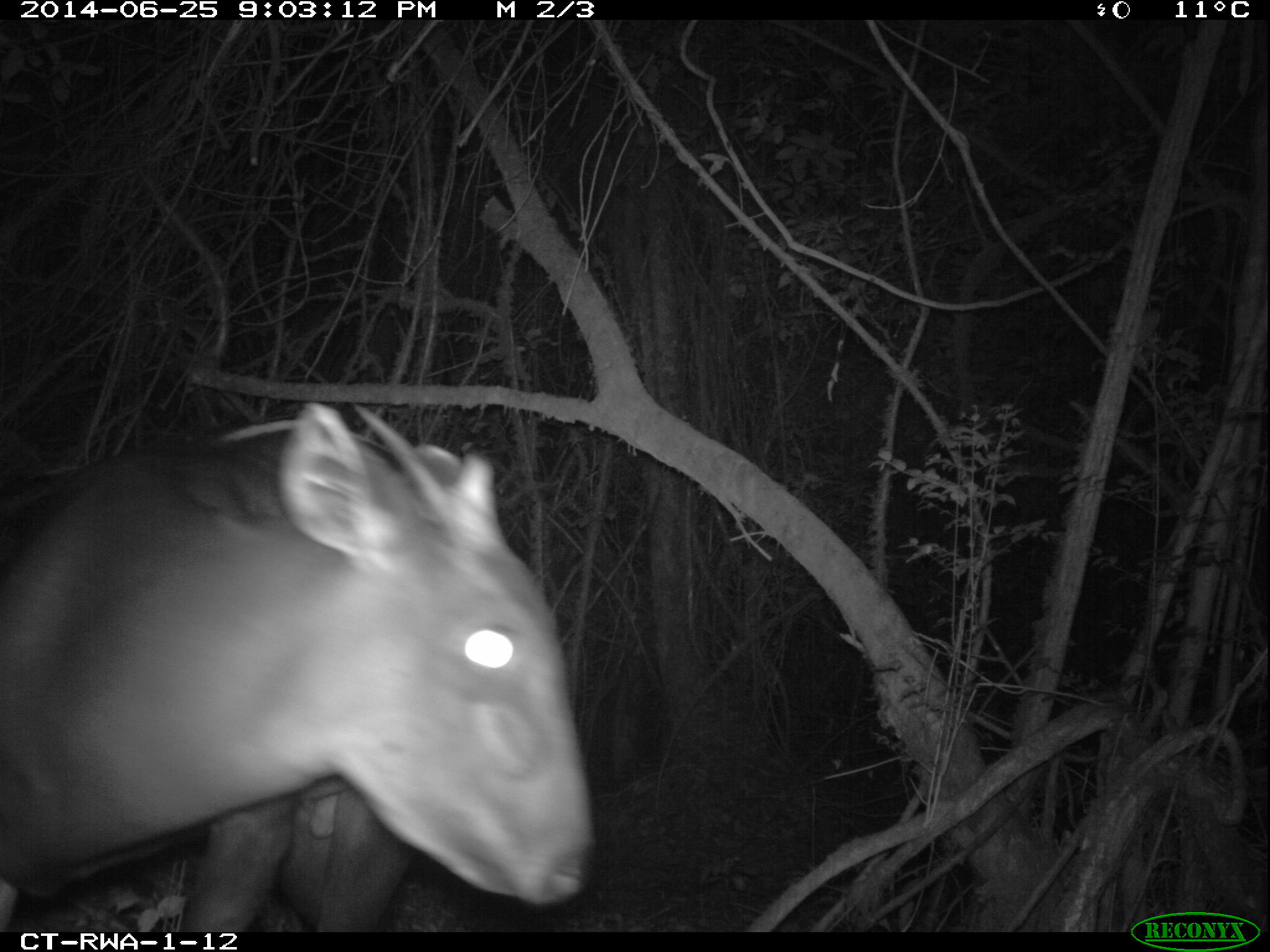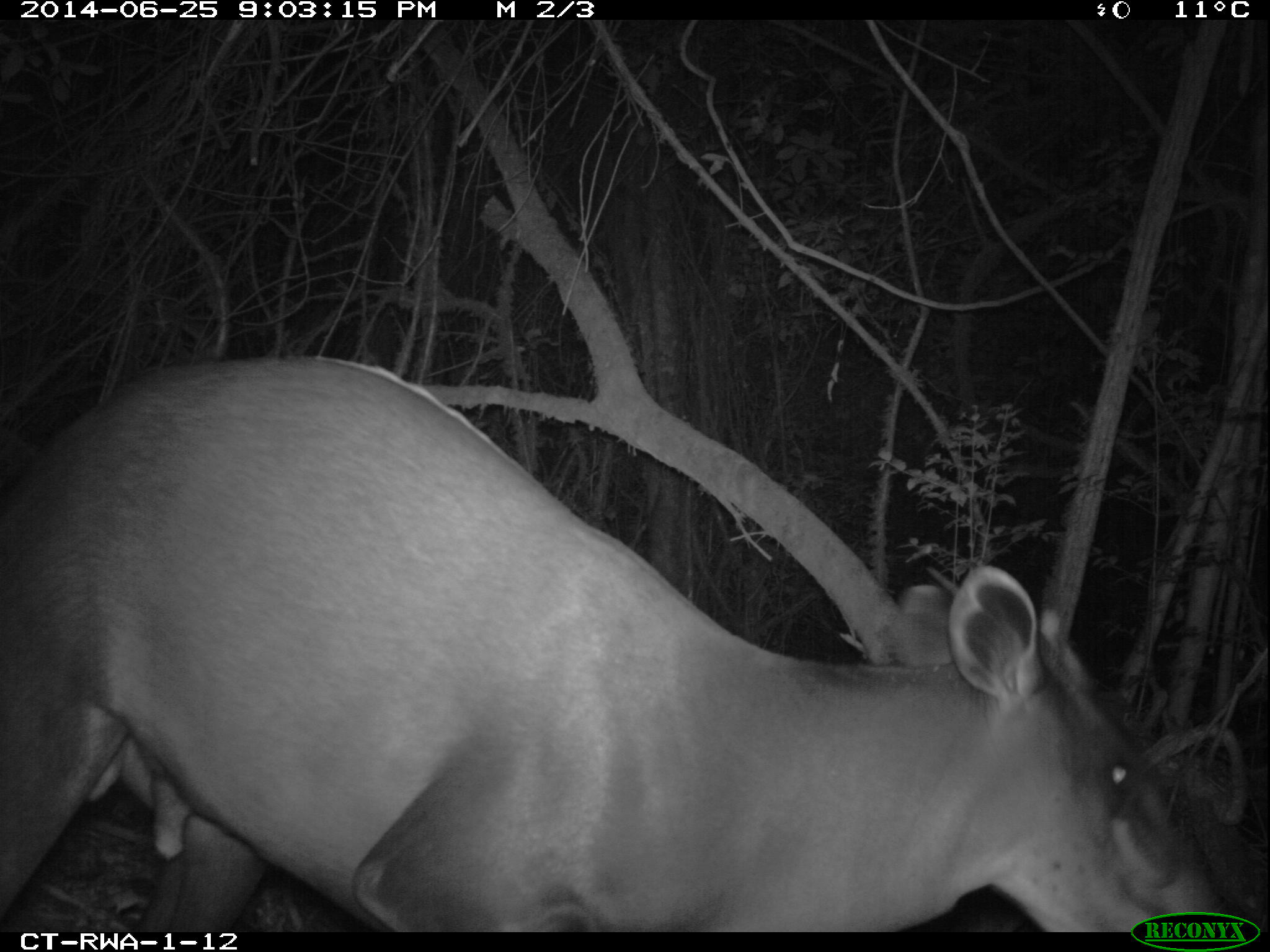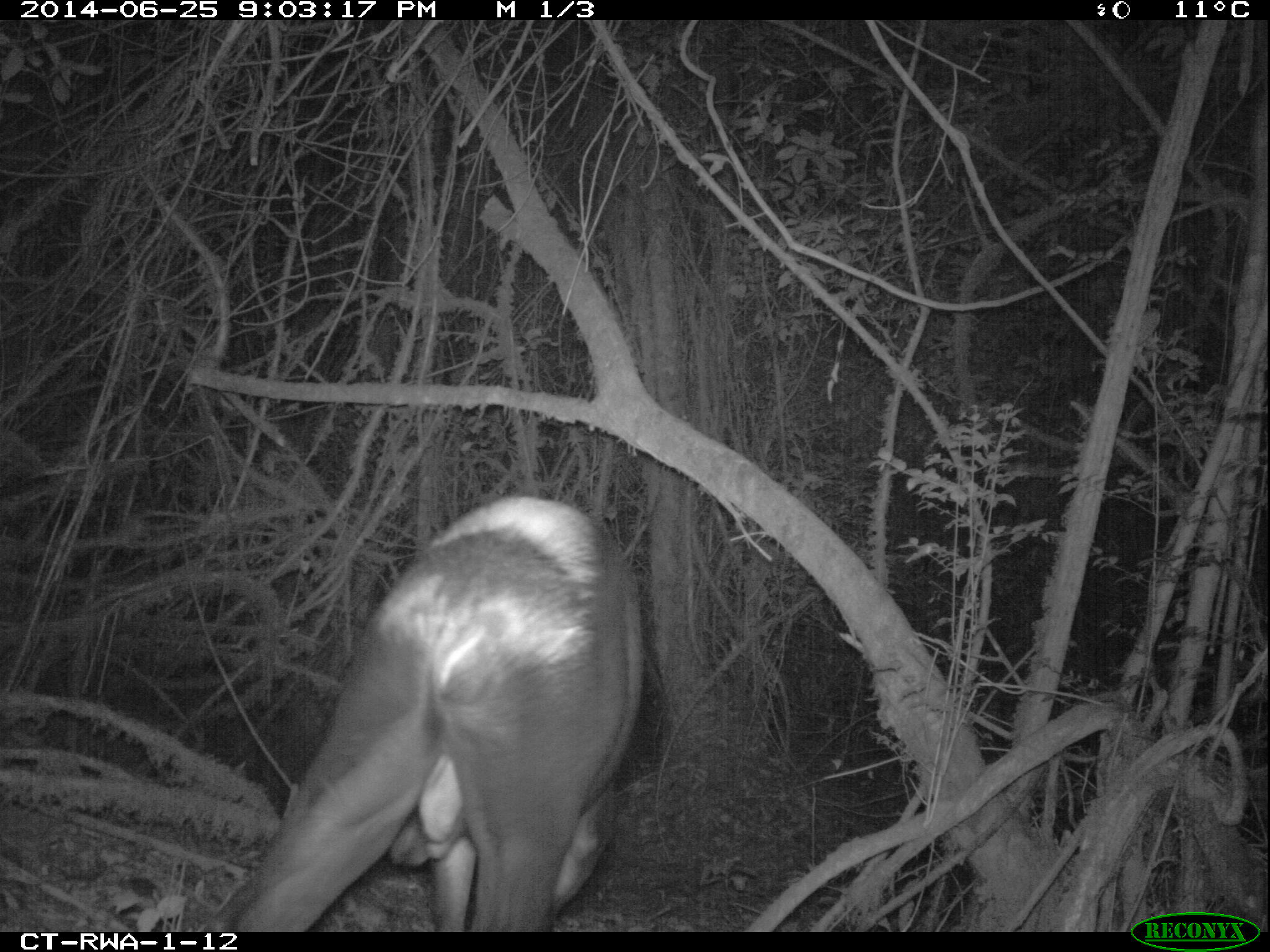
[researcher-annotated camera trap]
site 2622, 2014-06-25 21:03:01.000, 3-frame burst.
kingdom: Animalia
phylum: Chordata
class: Mammalia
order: Artiodactyla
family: Bovidae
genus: Cephalophus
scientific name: Cephalophus silvicultor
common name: light-backed duiker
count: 1